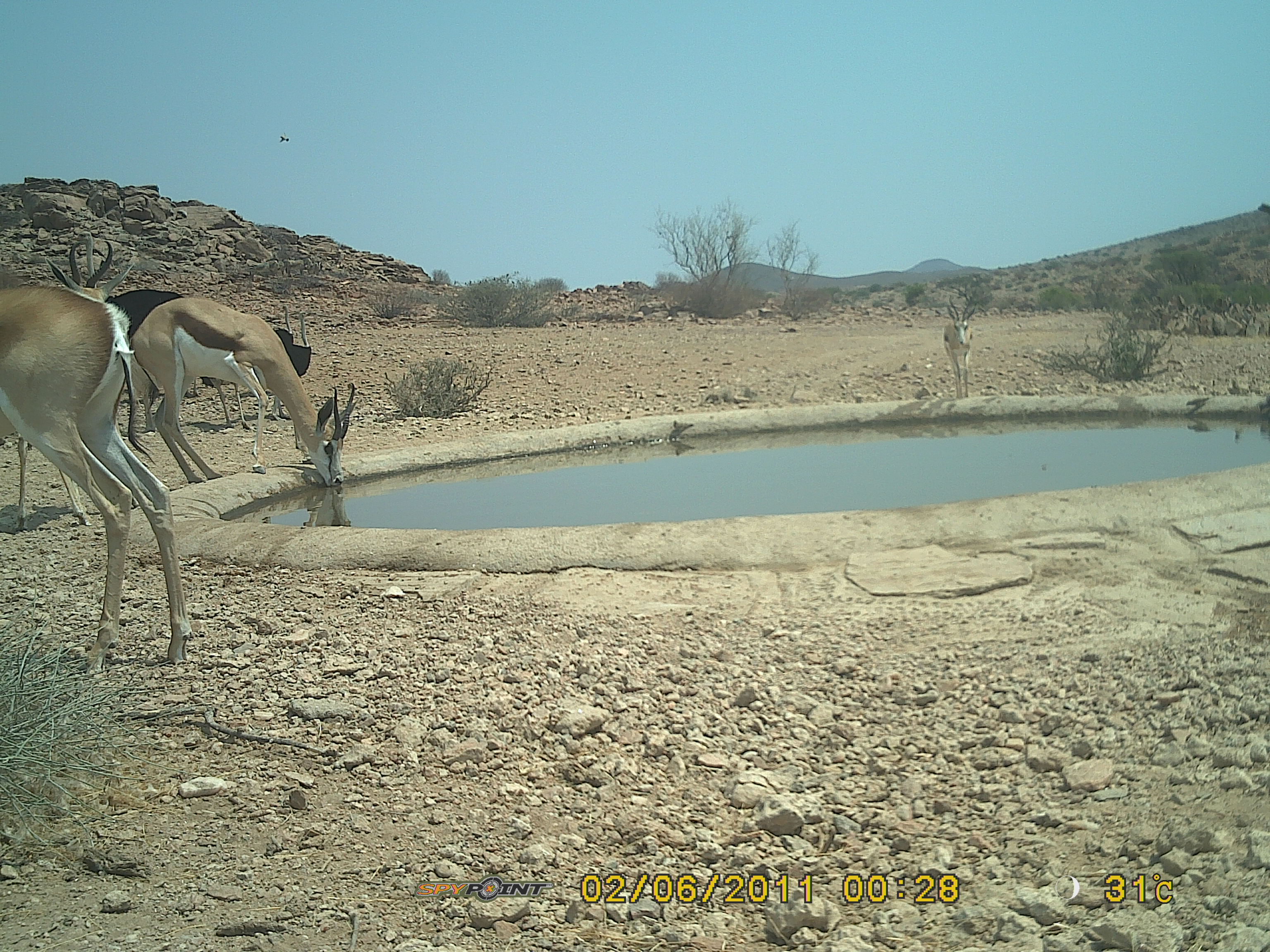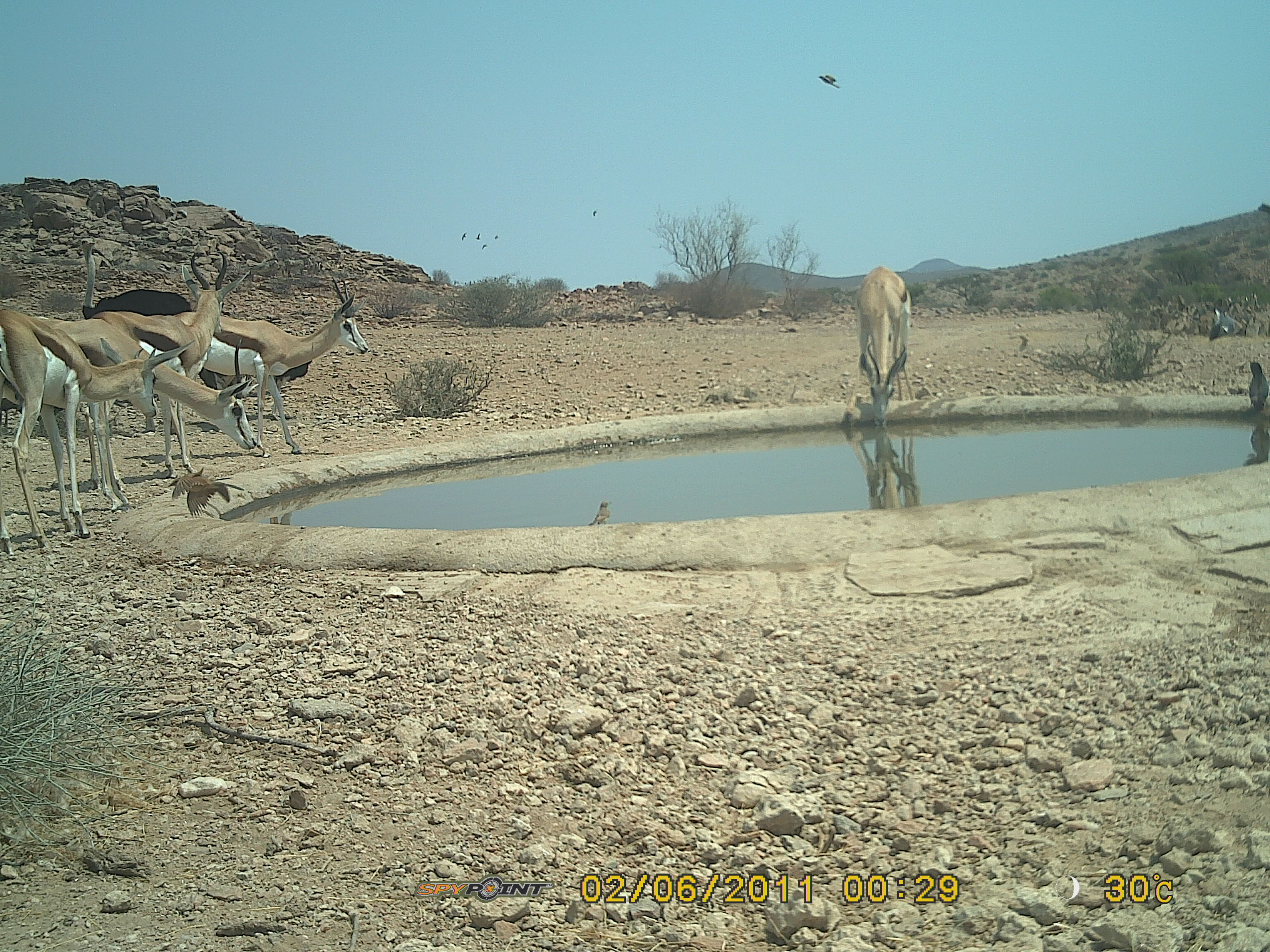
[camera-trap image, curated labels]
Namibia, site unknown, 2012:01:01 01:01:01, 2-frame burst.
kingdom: Animalia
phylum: Chordata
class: Mammalia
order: Artiodactyla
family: Bovidae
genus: Antidorcas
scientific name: Antidorcas marsupialis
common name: springbok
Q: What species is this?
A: Antidorcas marsupialis (springbok).